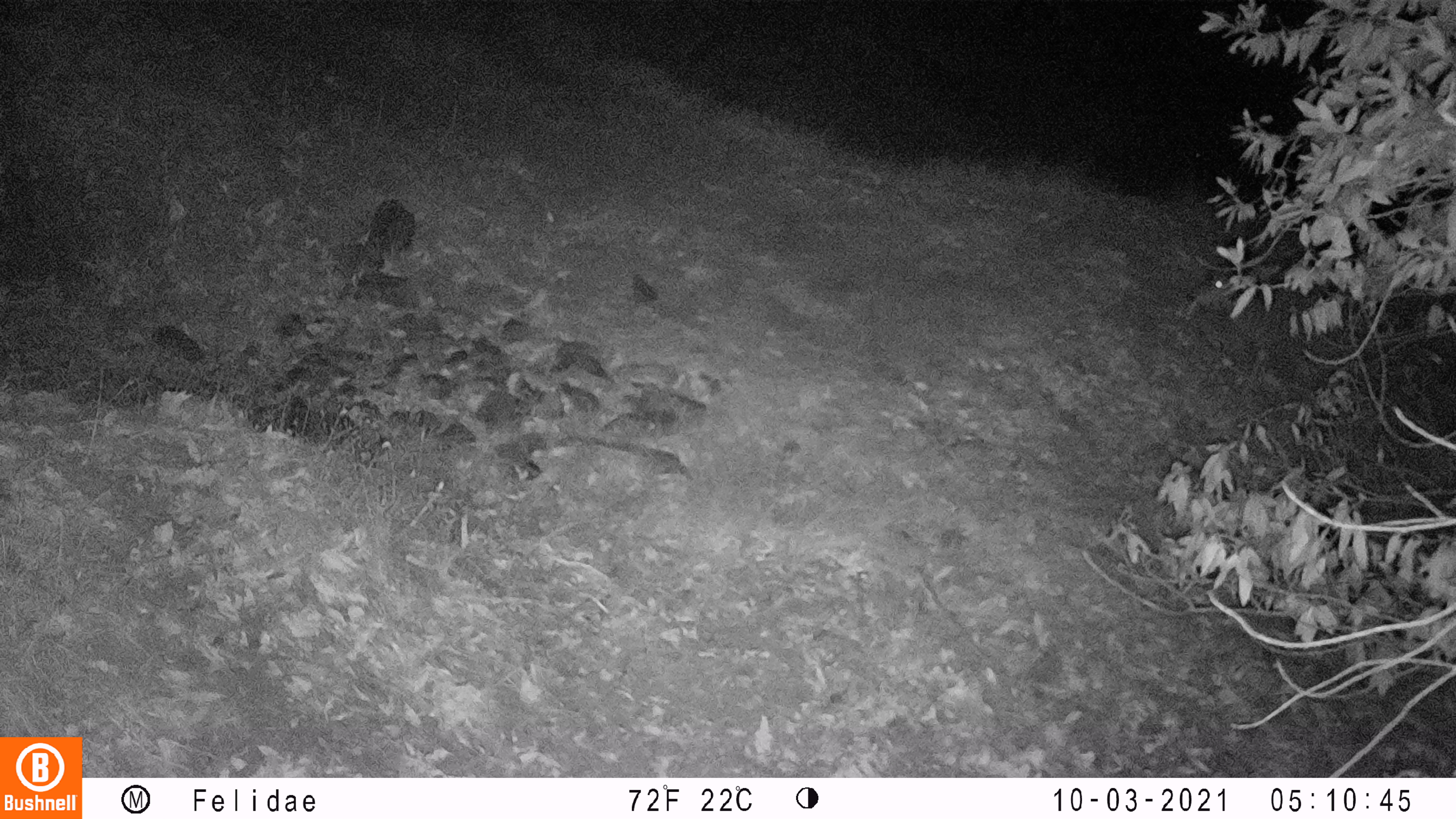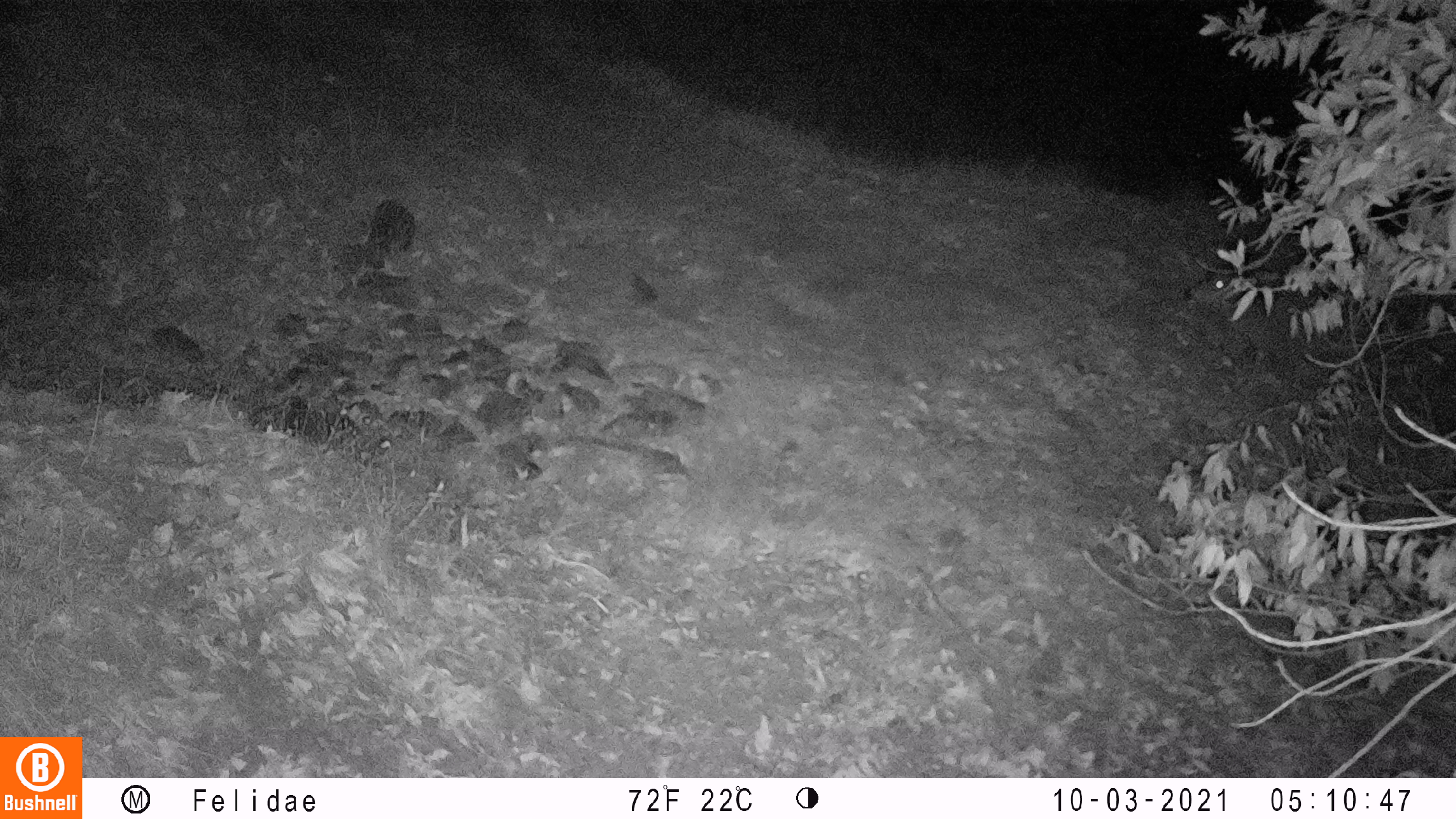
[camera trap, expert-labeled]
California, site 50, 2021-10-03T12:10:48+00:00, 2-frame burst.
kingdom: Animalia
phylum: Chordata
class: Mammalia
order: Artiodactyla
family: Cervidae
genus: Odocoileus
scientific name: Odocoileus hemionus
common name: mule deer